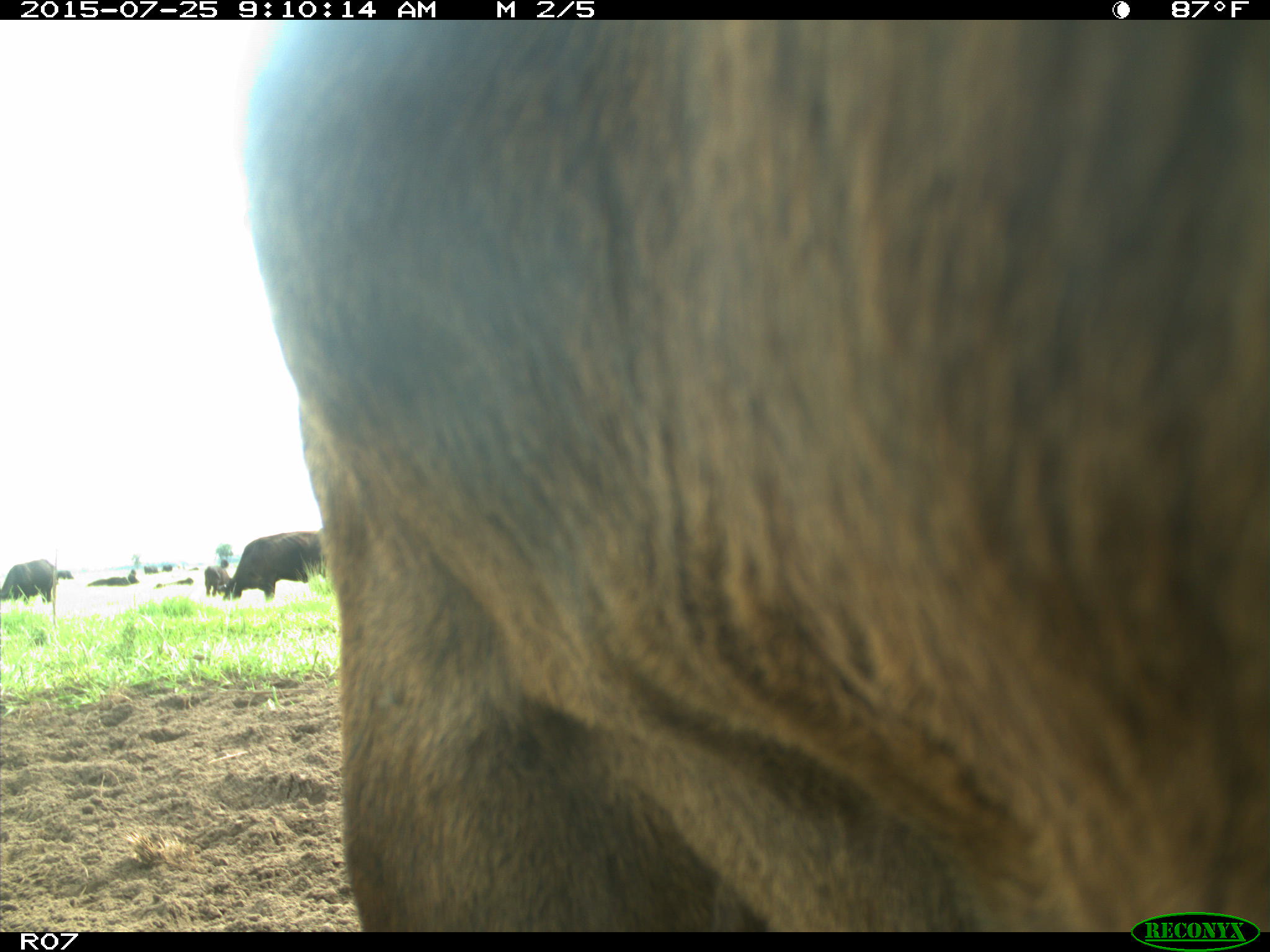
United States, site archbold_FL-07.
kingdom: Animalia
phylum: Chordata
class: Mammalia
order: Artiodactyla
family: Bovidae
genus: Bos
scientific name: Bos taurus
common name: domestic cow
Bos taurus (domestic cow).